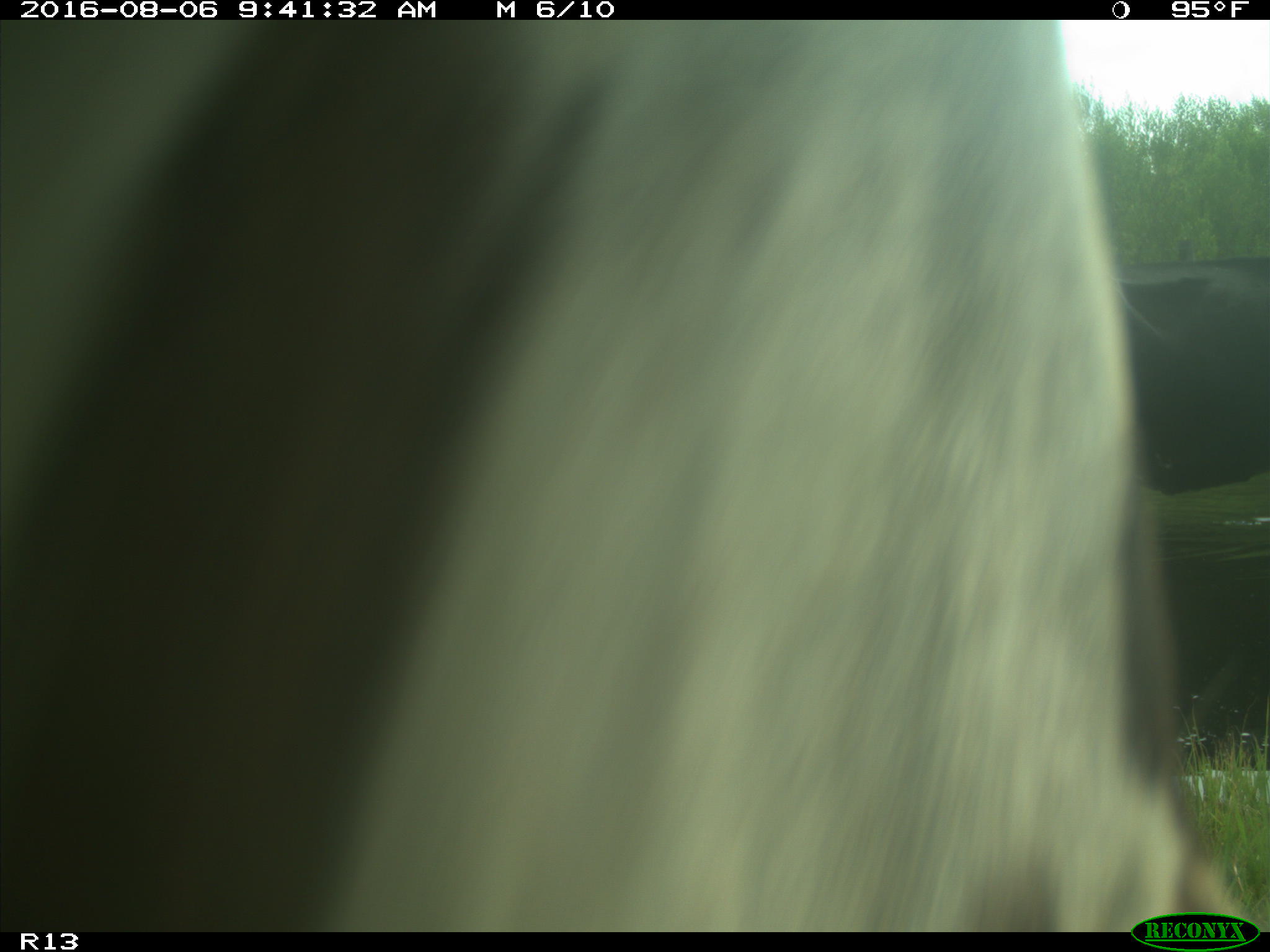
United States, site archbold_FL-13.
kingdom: Animalia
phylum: Chordata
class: Mammalia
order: Artiodactyla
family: Bovidae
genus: Bos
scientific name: Bos taurus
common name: domestic cow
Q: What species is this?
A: Bos taurus (domestic cow).